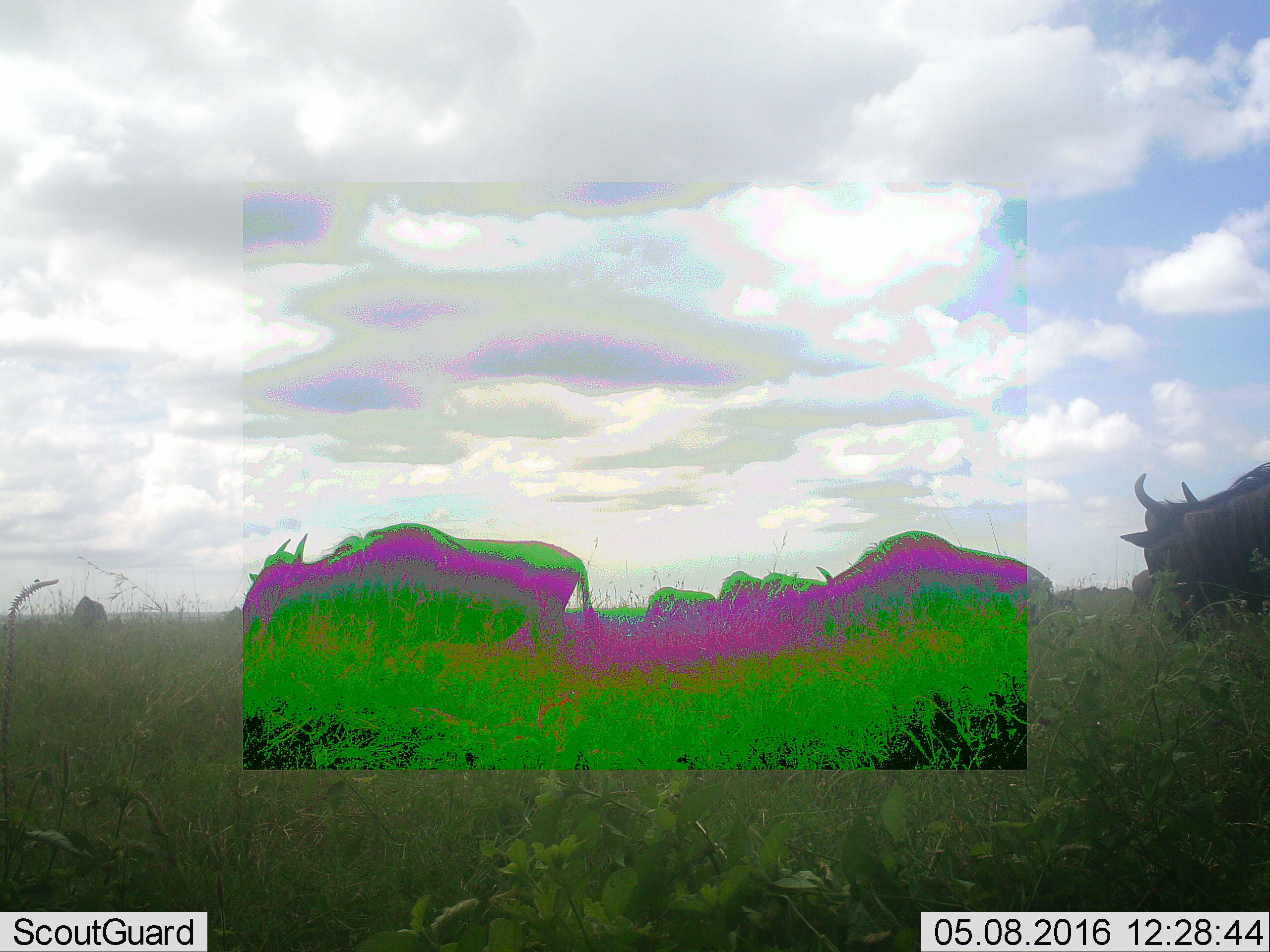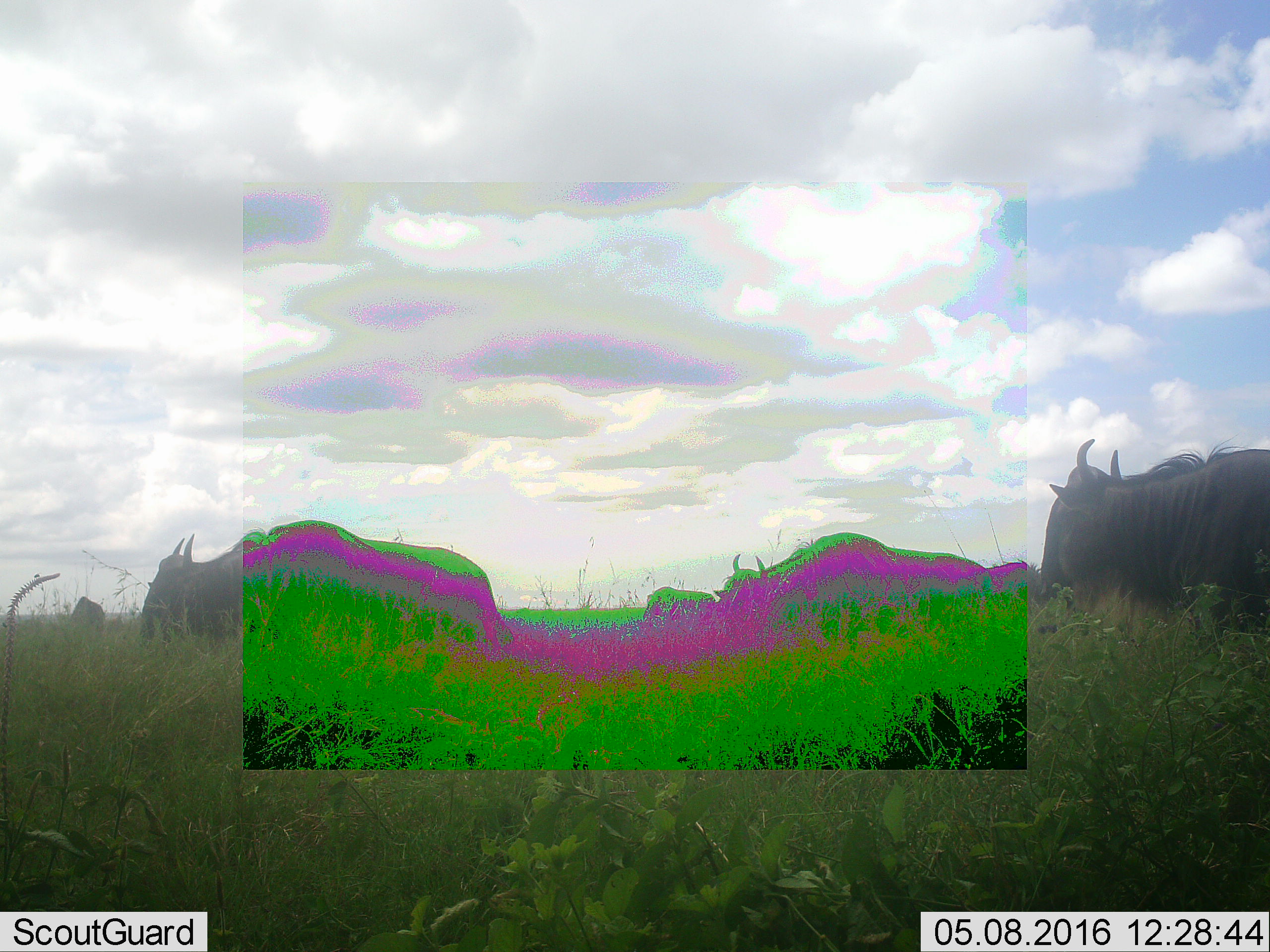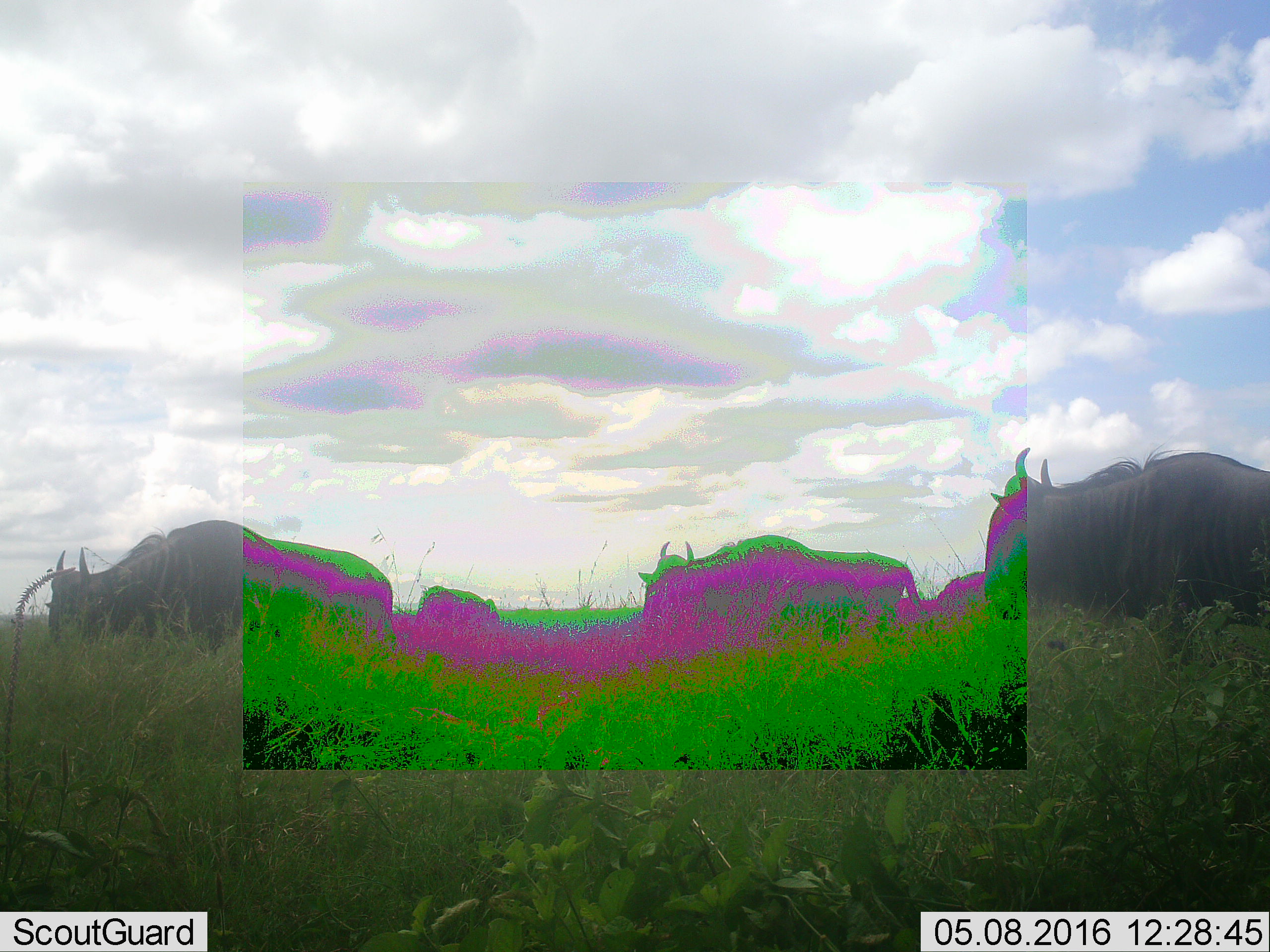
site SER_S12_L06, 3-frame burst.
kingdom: Animalia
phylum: Chordata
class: Mammalia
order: Artiodactyla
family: Bovidae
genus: Connochaetes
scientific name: Connochaetes taurinus taurinus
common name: blue wildebeest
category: wildebeestblue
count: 7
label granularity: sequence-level